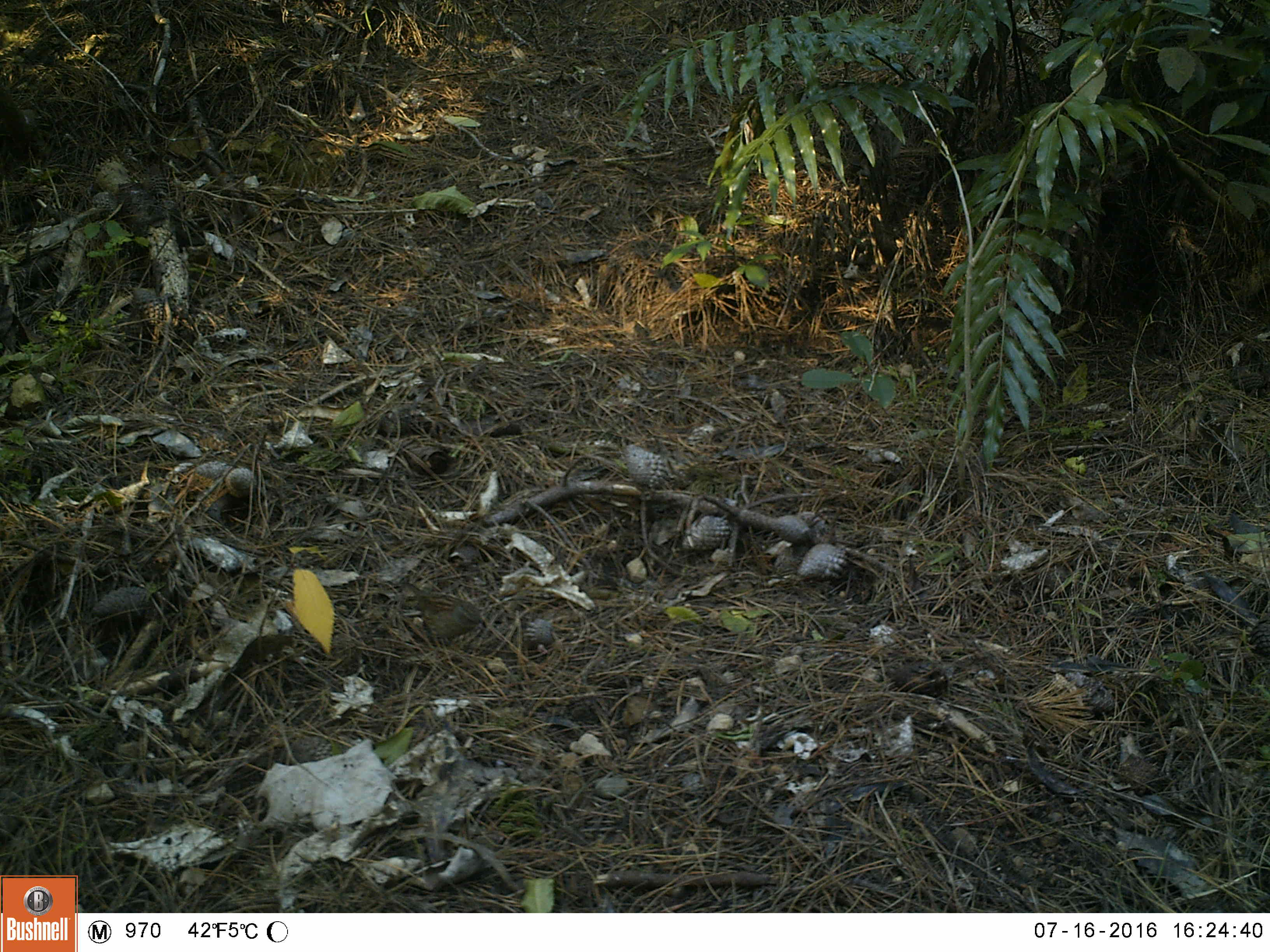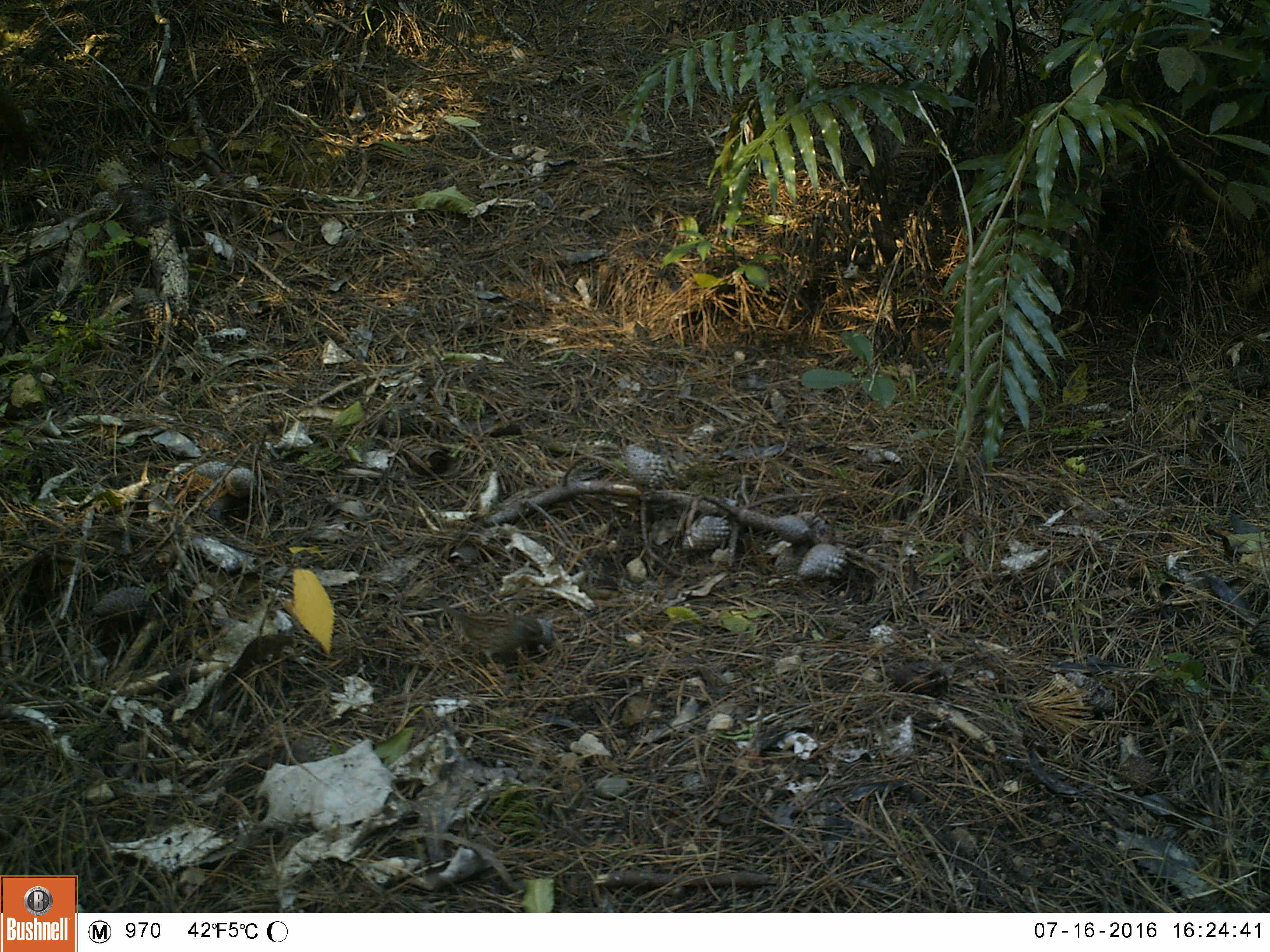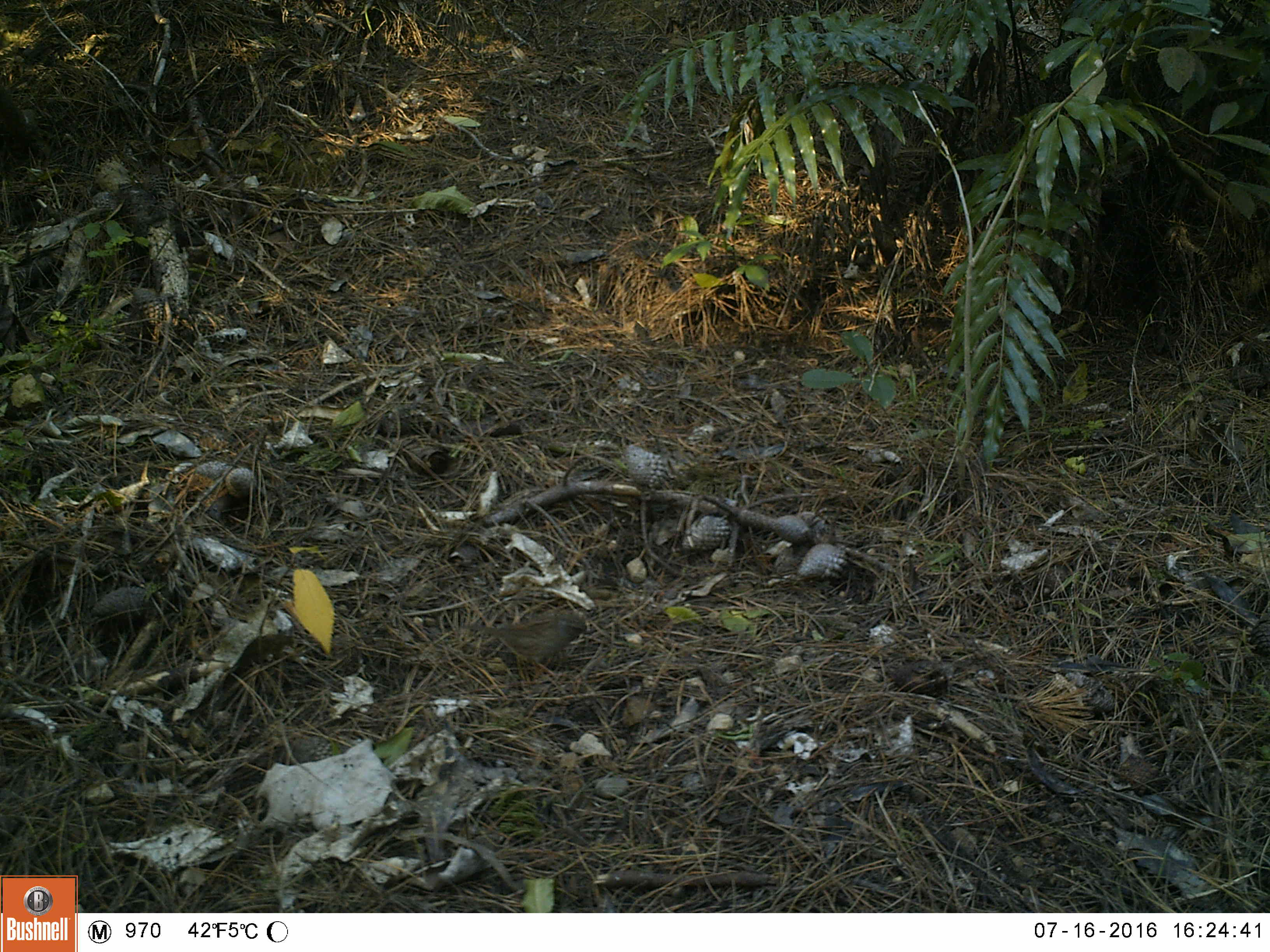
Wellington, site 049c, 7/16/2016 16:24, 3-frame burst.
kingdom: Animalia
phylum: Chordata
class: Aves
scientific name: Aves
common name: bird